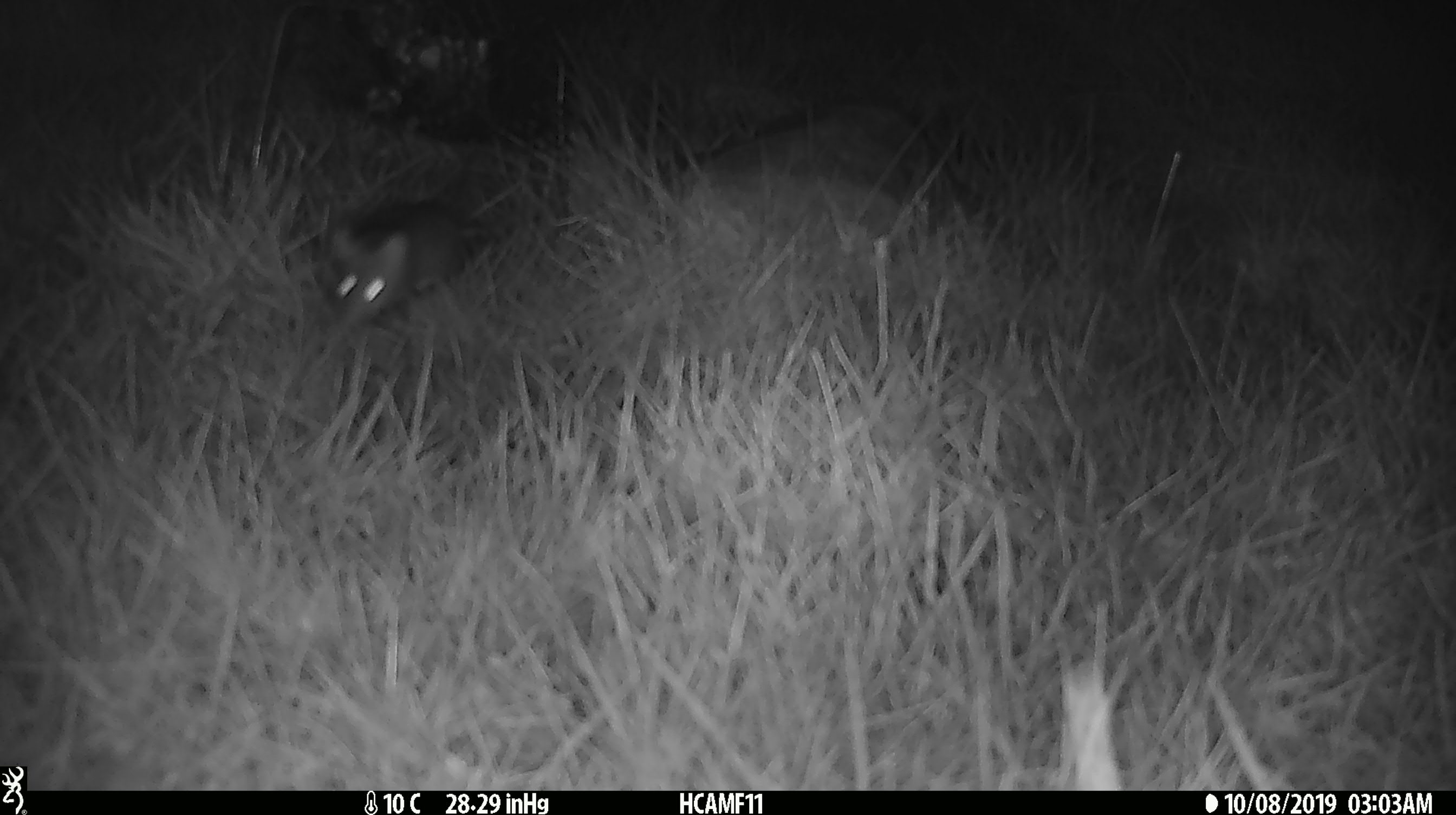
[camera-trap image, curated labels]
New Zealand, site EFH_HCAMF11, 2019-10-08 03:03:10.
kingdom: Animalia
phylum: Chordata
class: Mammalia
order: Rodentia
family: Muridae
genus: Mus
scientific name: Mus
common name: mouse